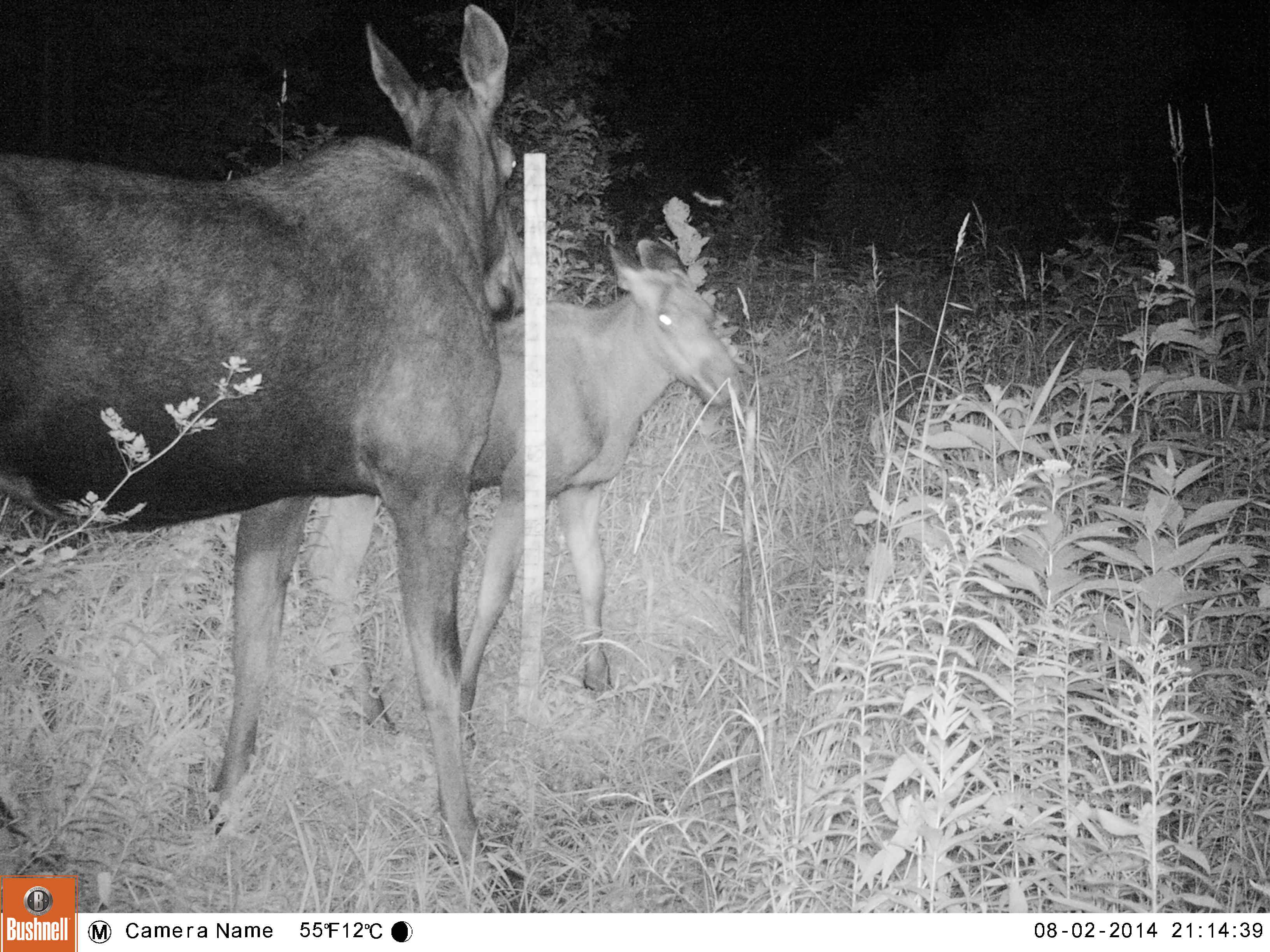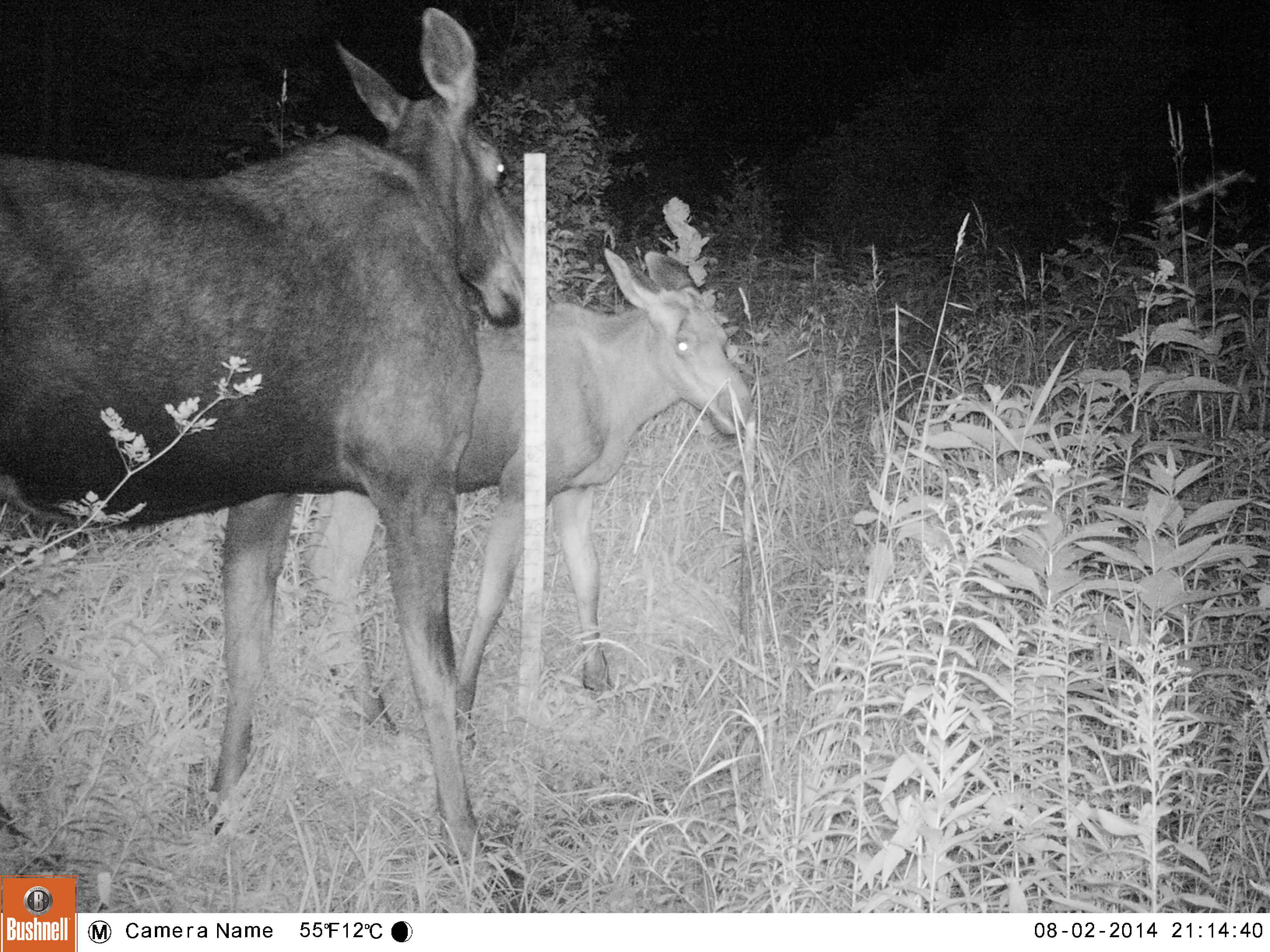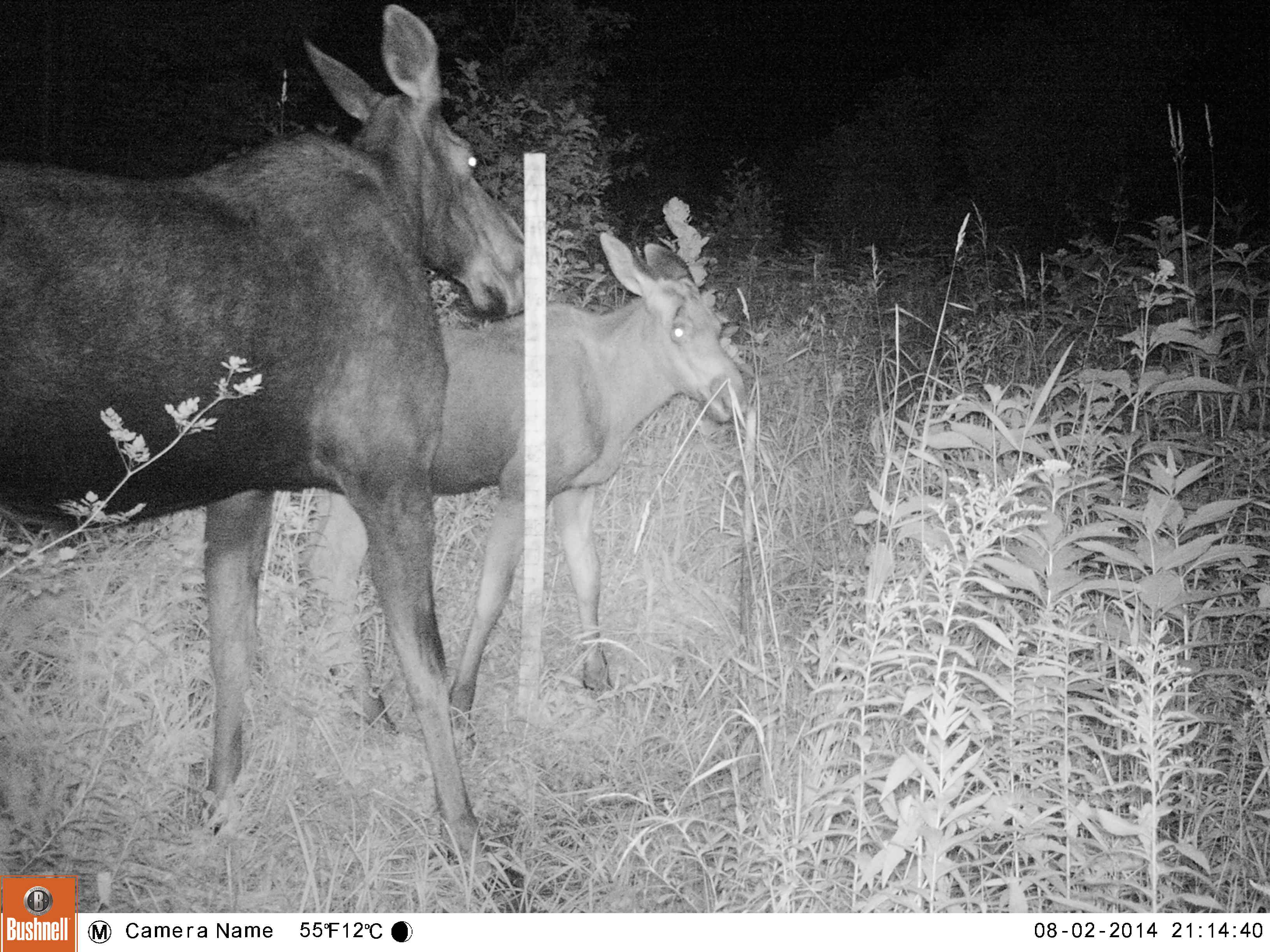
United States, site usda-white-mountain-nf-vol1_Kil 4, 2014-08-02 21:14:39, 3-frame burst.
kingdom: Animalia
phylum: Chordata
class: Mammalia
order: Artiodactyla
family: Cervidae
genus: Alces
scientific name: Alces alces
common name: moose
Moose (Alces alces).